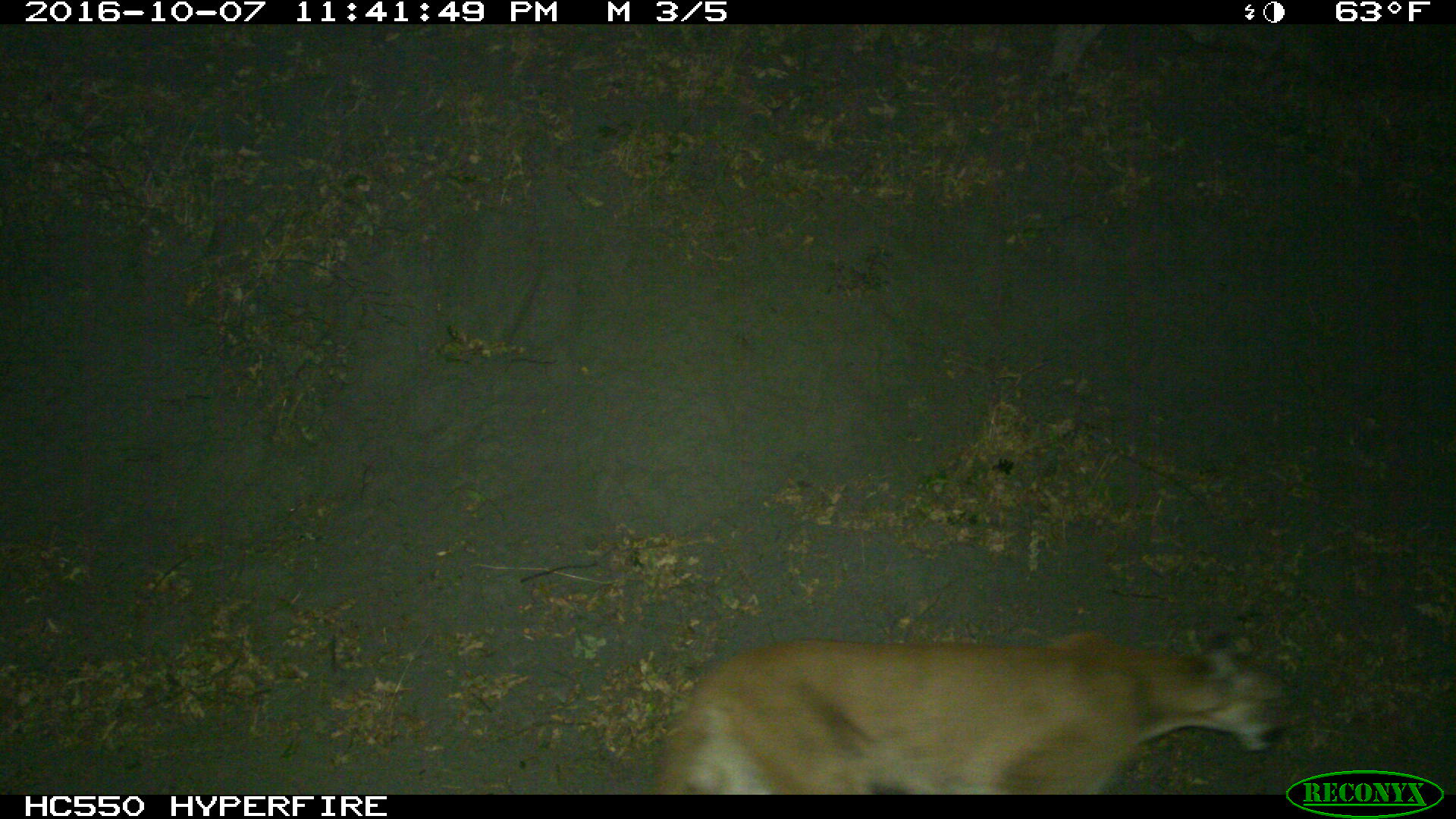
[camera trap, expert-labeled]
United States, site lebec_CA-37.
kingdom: Animalia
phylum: Chordata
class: Mammalia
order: Artiodactyla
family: Bovidae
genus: Bos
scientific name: Bos taurus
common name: domestic cow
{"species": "Bos taurus (domestic cow)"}